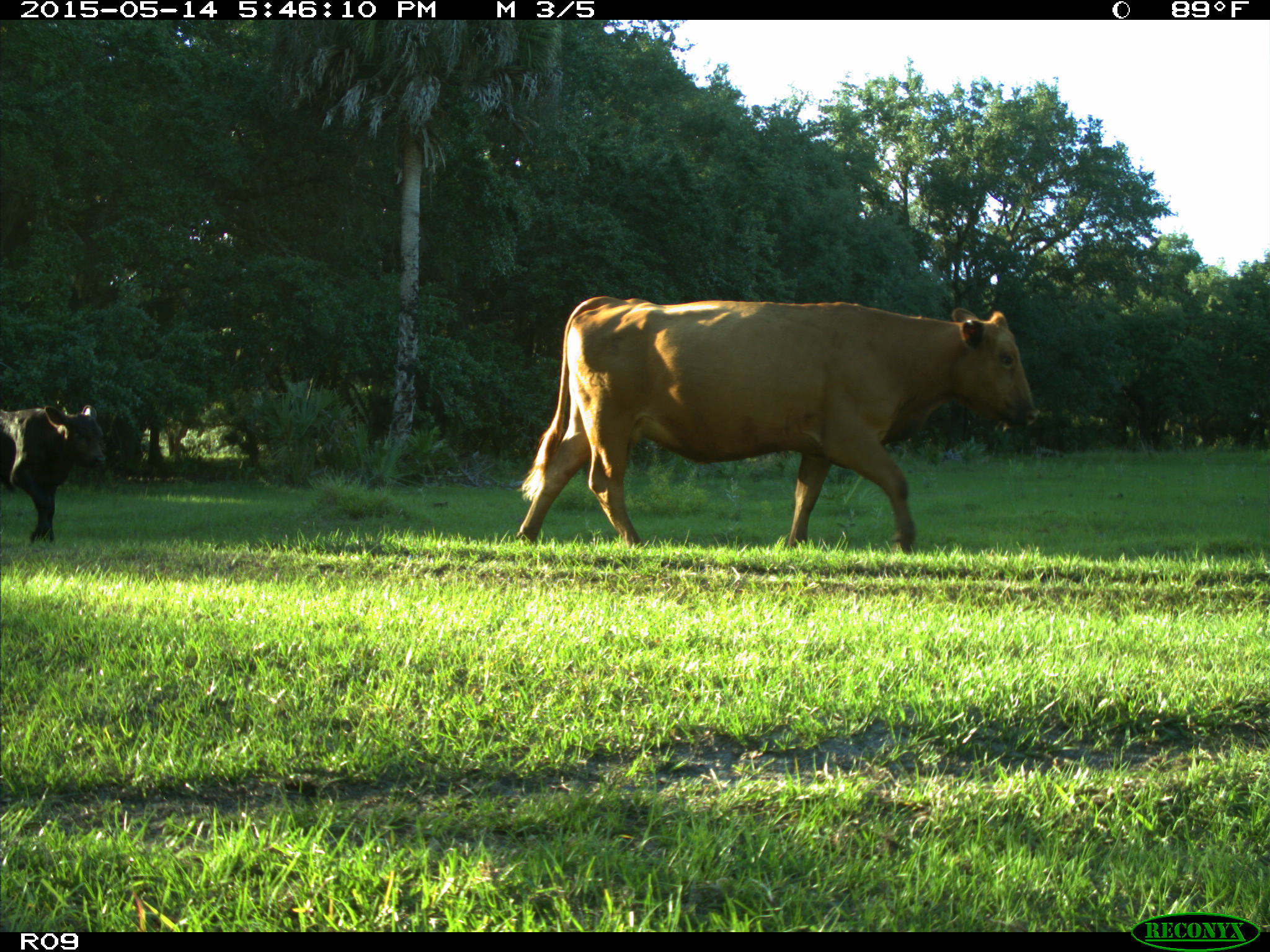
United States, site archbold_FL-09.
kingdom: Animalia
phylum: Chordata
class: Mammalia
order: Artiodactyla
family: Bovidae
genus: Bos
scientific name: Bos taurus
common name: domestic cow